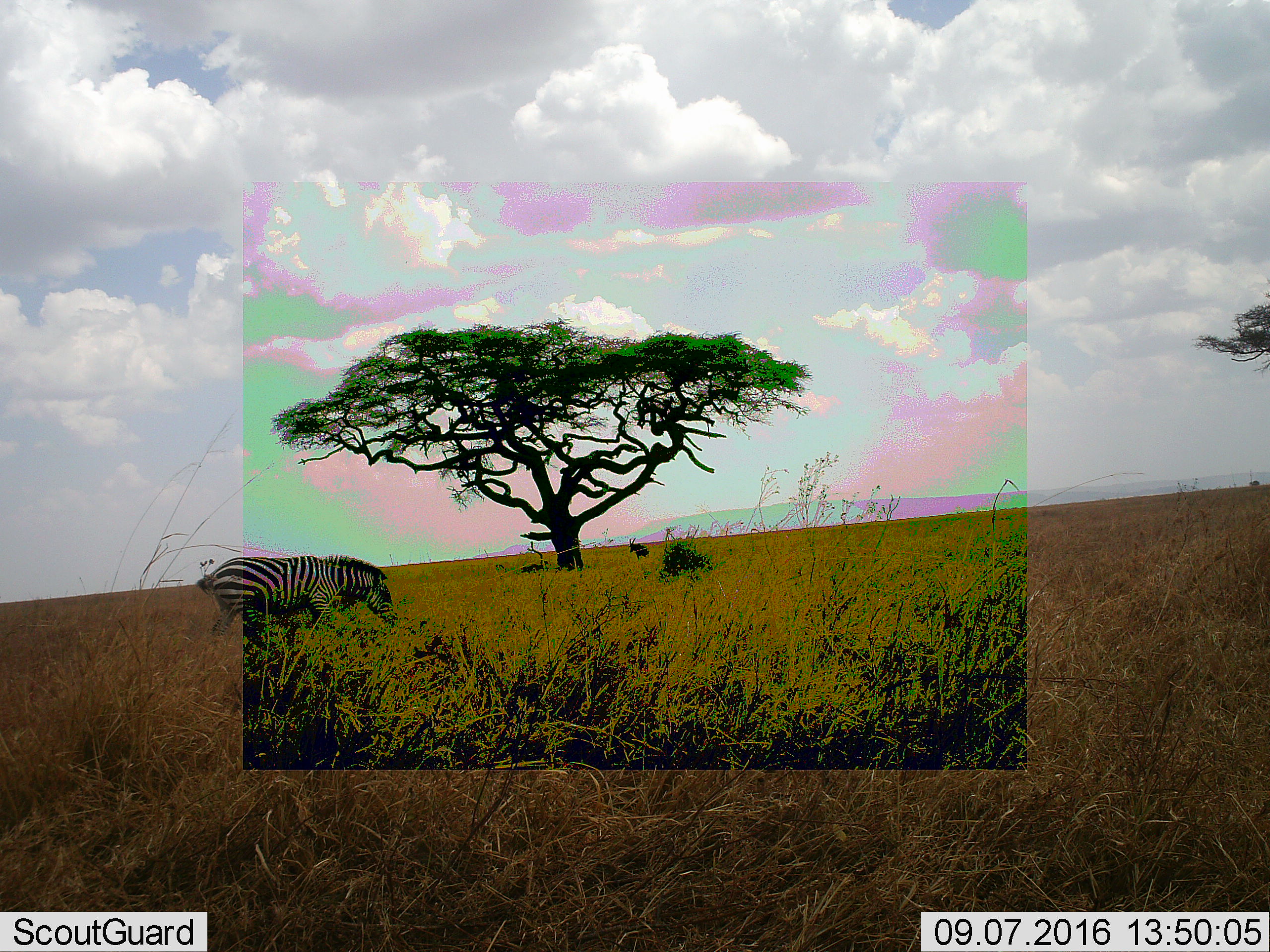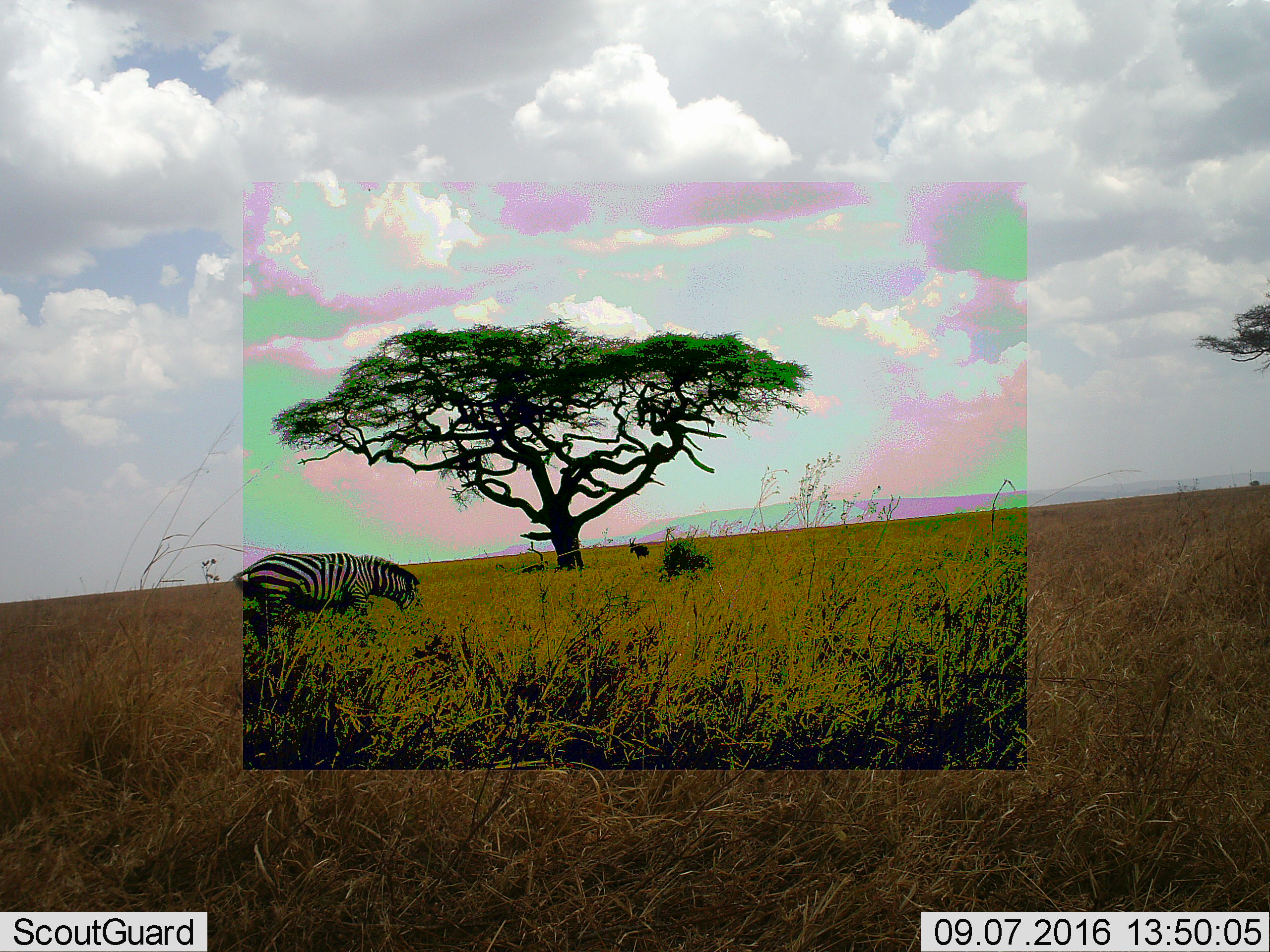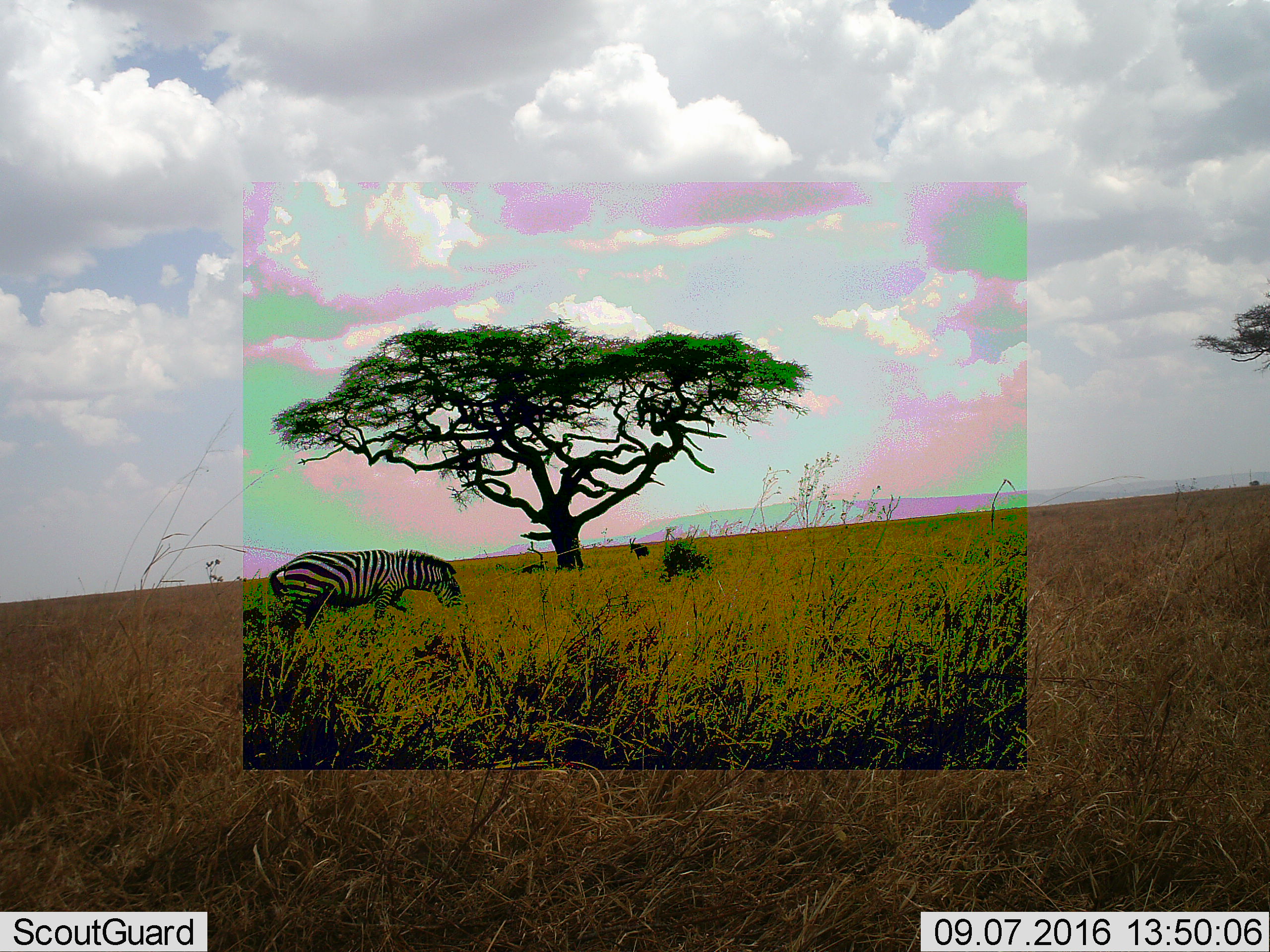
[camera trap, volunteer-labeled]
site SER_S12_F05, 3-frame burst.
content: unidentified animal